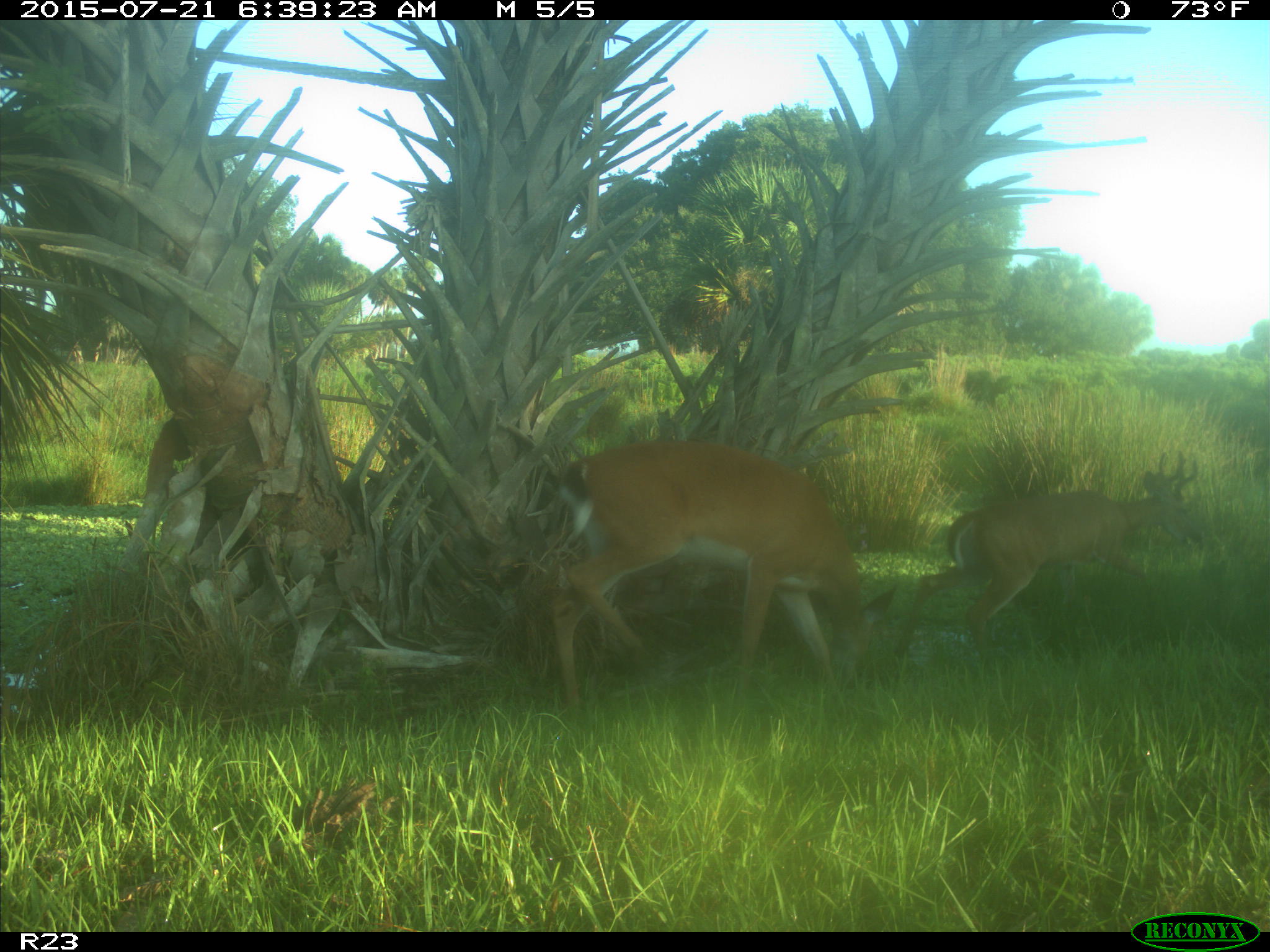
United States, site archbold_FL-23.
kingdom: Animalia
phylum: Chordata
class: Mammalia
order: Artiodactyla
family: Bovidae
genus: Bos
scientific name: Bos taurus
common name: domestic cow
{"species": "Bos taurus (domestic cow)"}